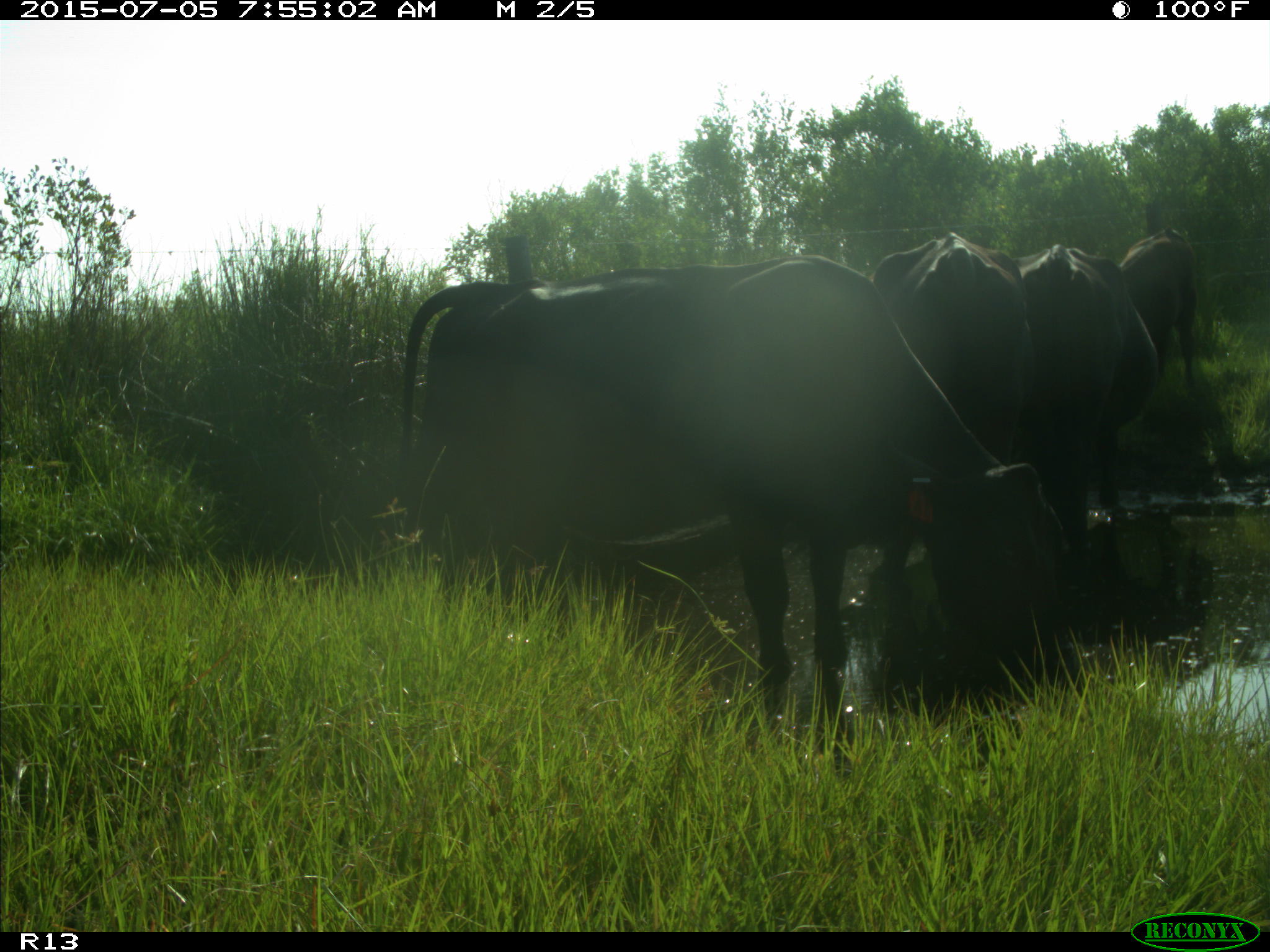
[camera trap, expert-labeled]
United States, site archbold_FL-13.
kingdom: Animalia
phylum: Chordata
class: Mammalia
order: Artiodactyla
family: Bovidae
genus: Bos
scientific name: Bos taurus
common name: domestic cow